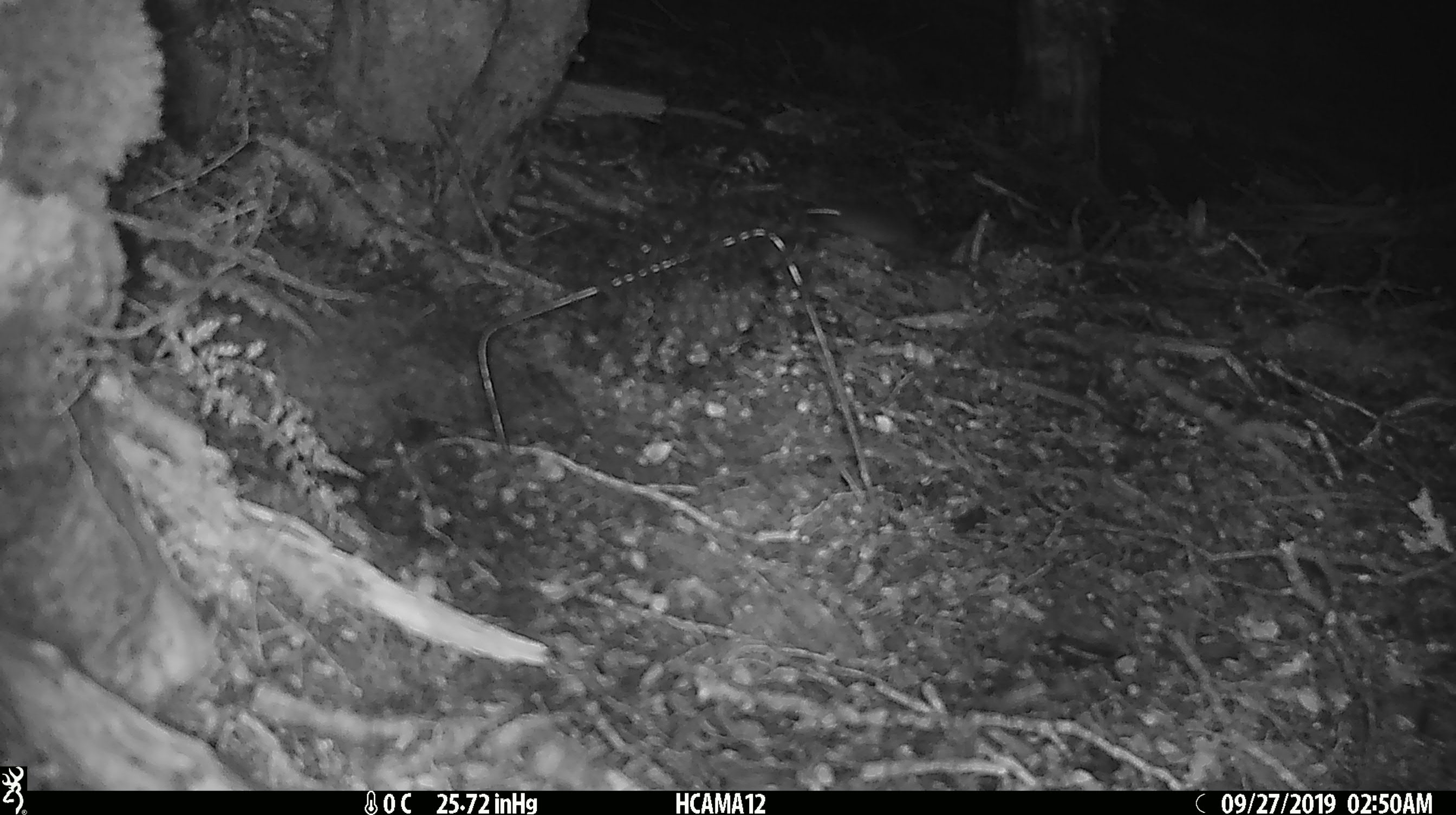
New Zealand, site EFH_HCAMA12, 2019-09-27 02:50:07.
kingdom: Animalia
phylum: Chordata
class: Mammalia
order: Rodentia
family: Muridae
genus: Mus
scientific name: Mus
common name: mouse